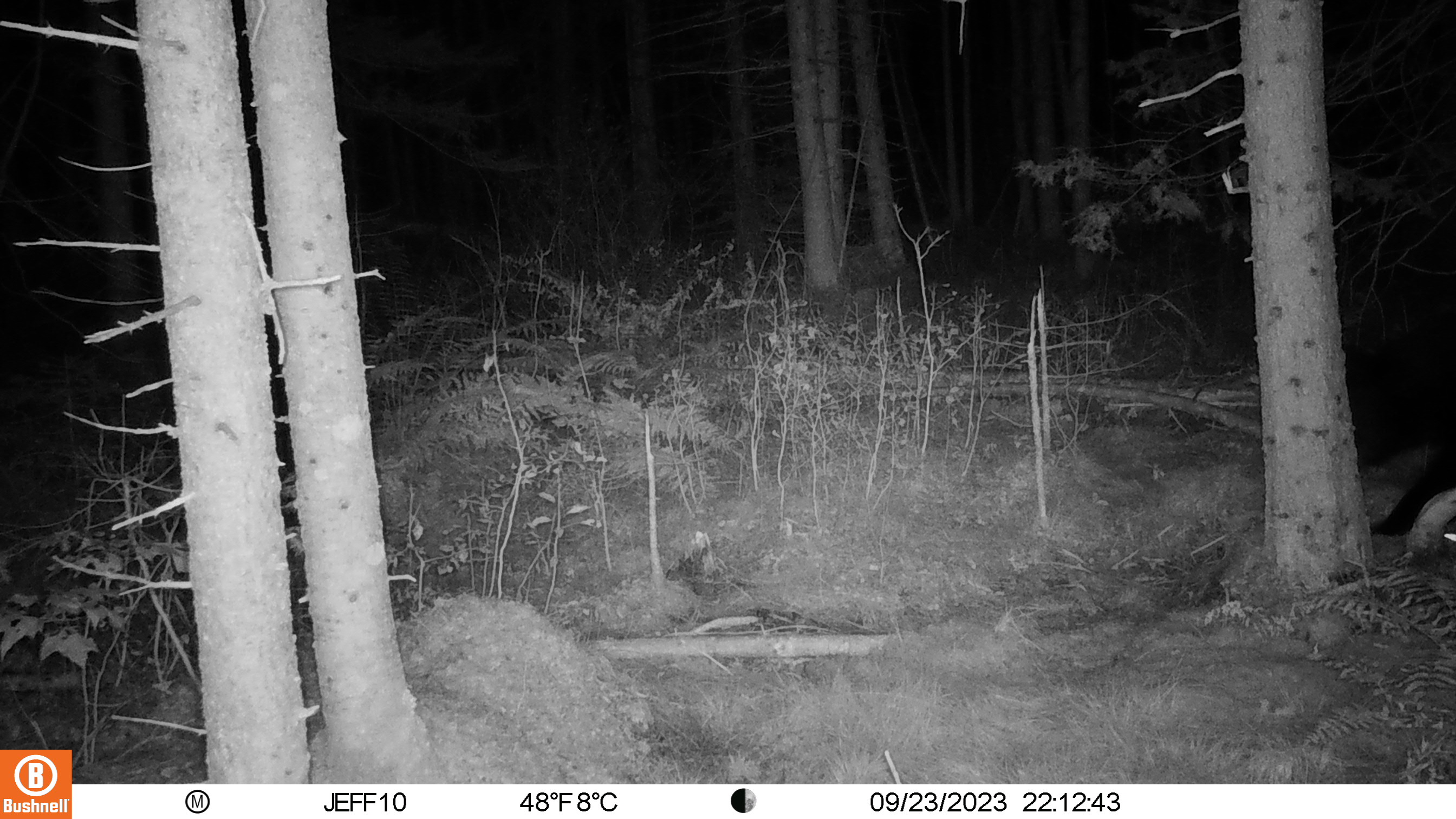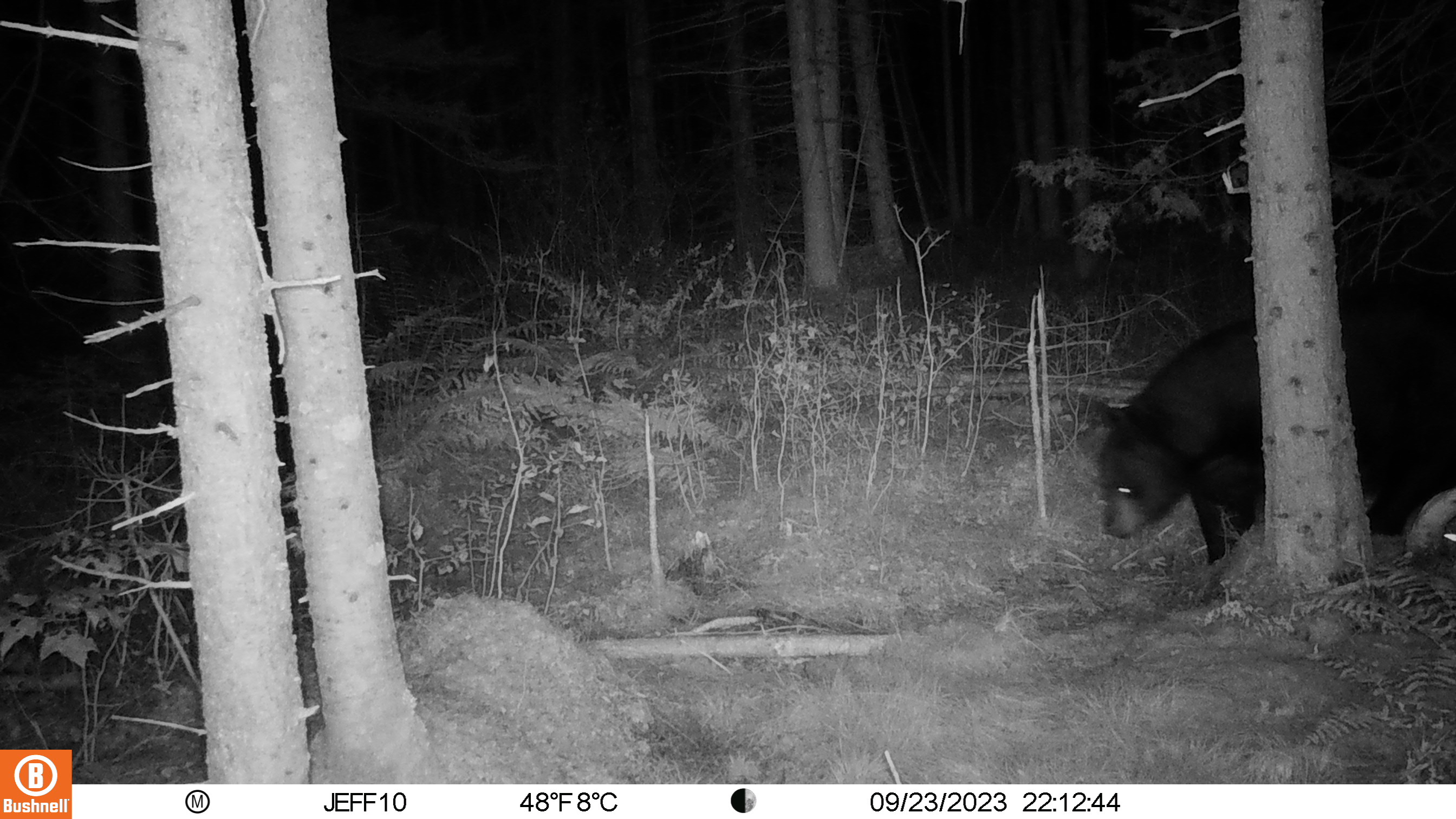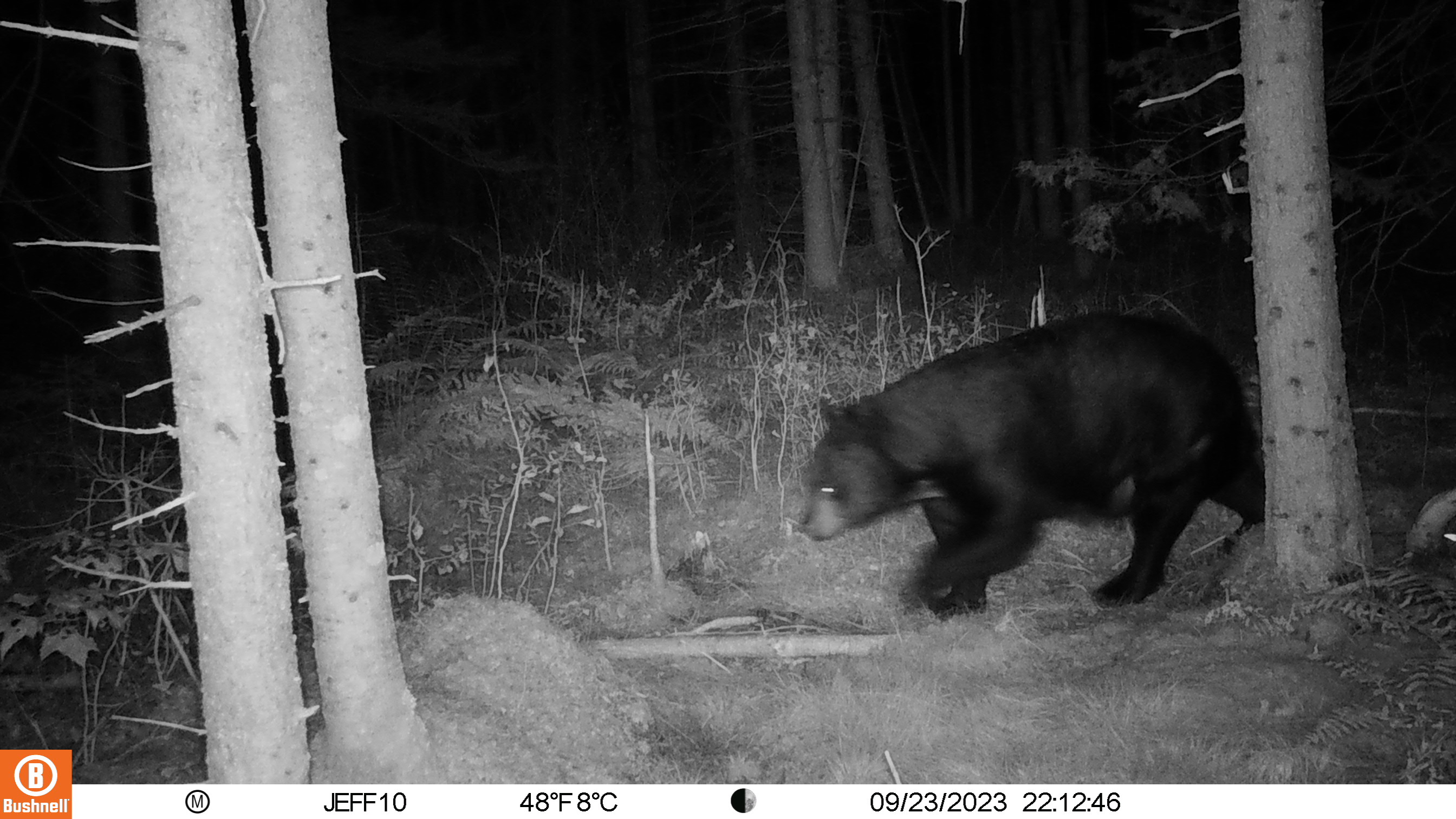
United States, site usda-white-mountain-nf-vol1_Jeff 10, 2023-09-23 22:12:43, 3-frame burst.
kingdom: Animalia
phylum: Chordata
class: Mammalia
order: Carnivora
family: Ursidae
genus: Ursus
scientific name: Ursus americanus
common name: black bear